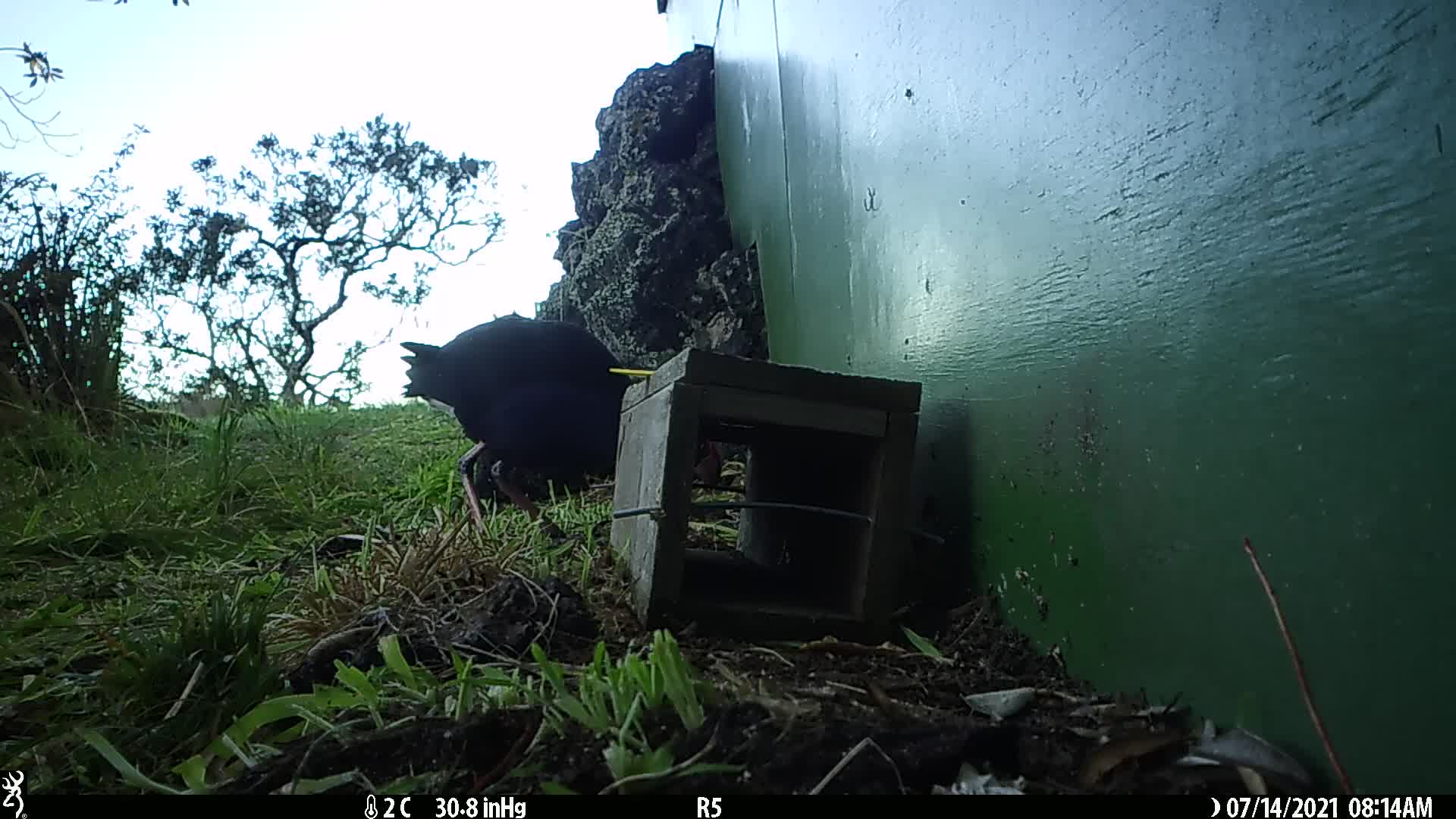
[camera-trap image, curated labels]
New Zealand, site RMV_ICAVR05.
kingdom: Animalia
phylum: Chordata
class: Aves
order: Gruiformes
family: Rallidae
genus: Porphyrio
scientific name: Porphyrio melanotus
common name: australasian swamphen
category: pukeko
Pukeko (australasian swamphen) (Porphyrio melanotus).